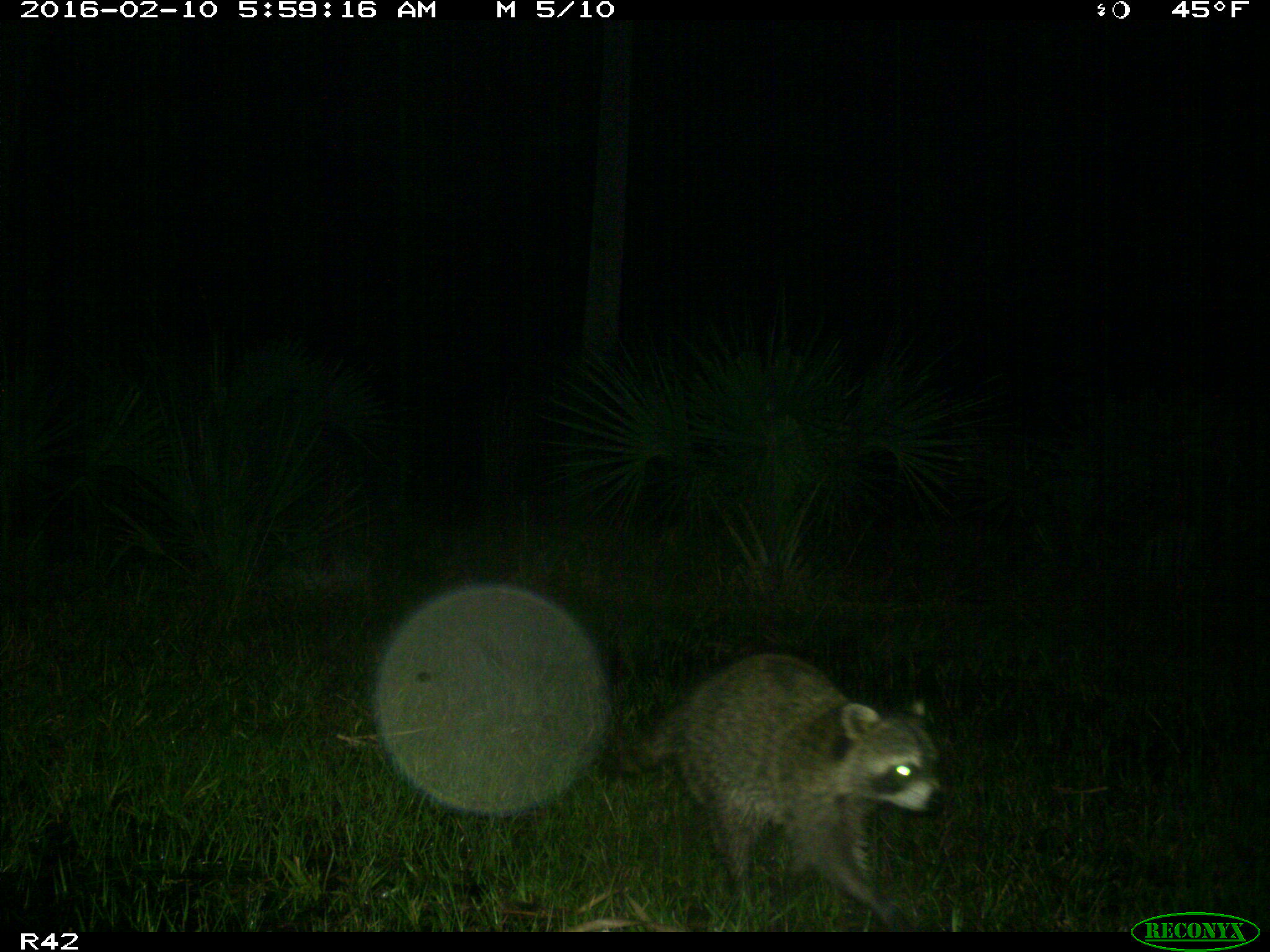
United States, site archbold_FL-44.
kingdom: Animalia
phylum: Chordata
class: Mammalia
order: Carnivora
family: Procyonidae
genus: Procyon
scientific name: Procyon lotor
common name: common raccoon